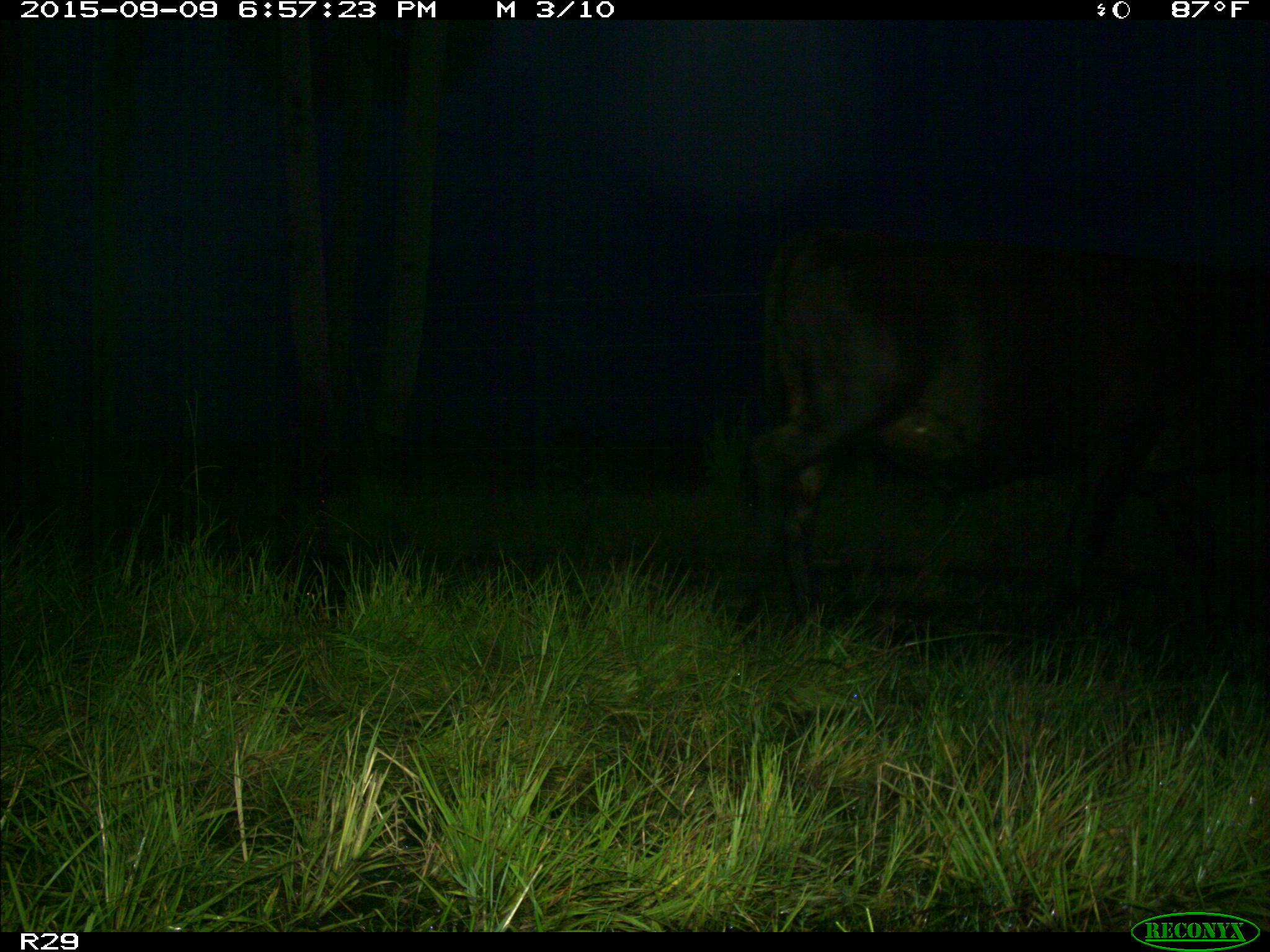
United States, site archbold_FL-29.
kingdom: Animalia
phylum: Chordata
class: Mammalia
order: Artiodactyla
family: Bovidae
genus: Bos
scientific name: Bos taurus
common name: domestic cow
Bos taurus (domestic cow).